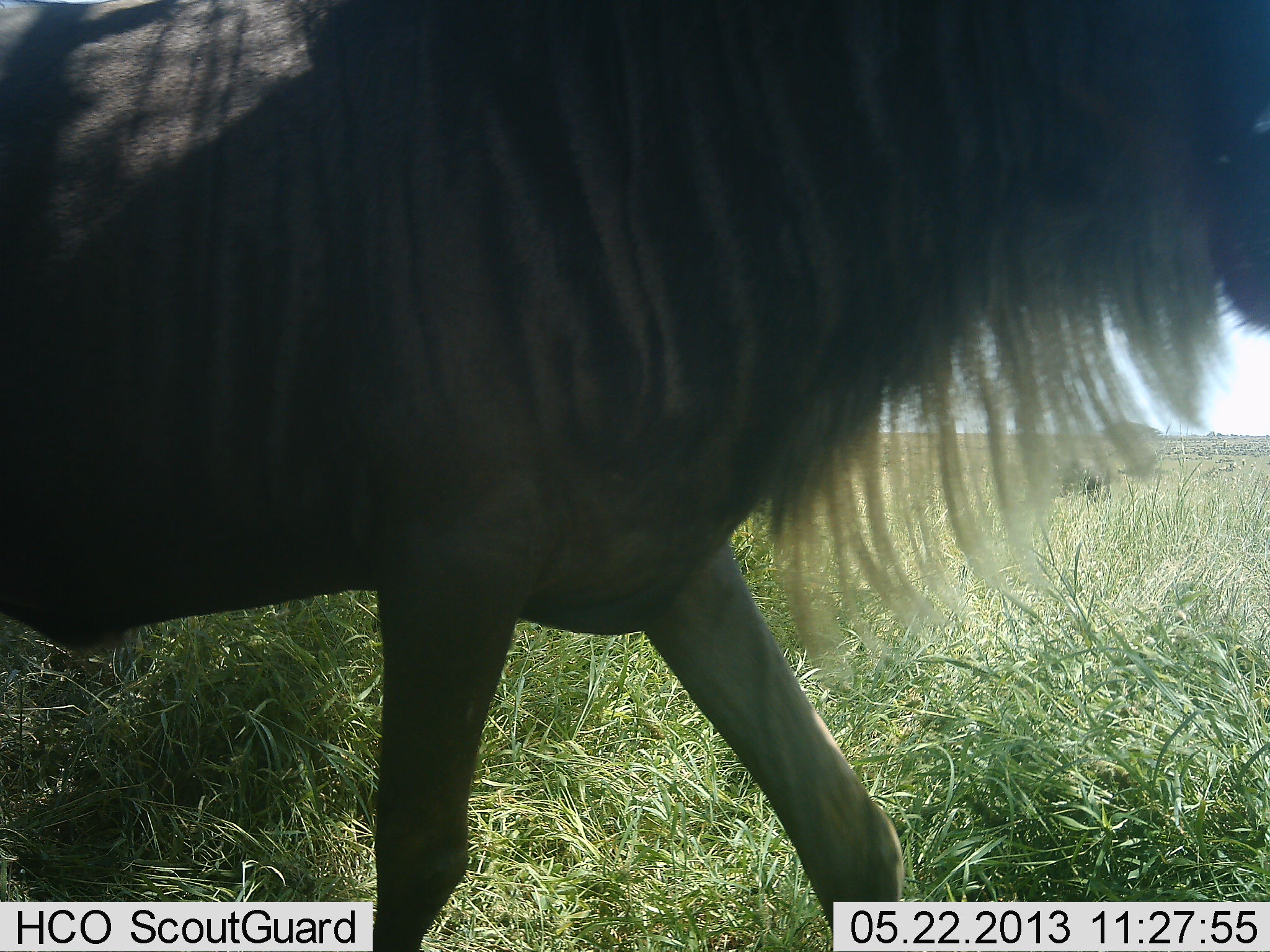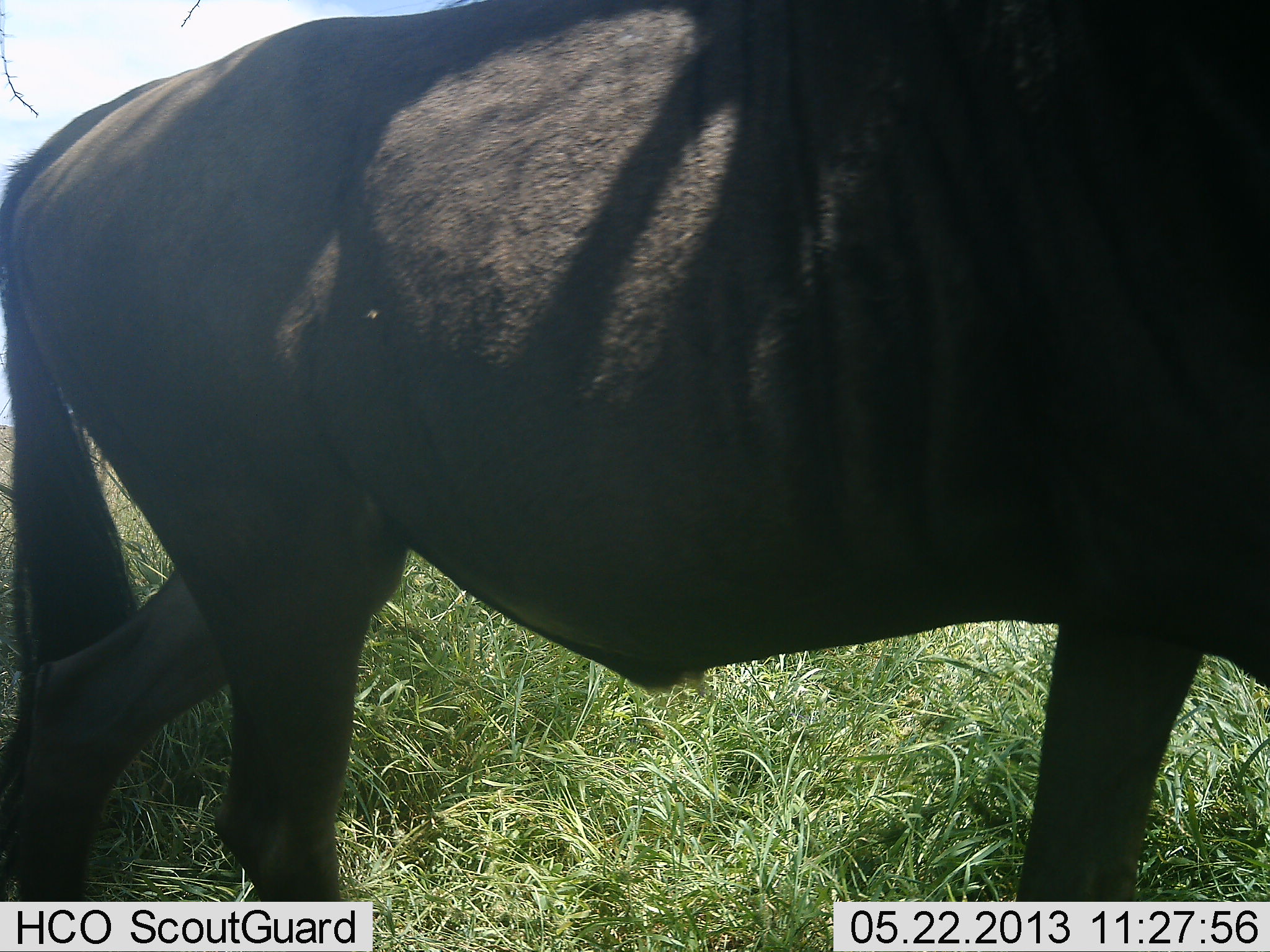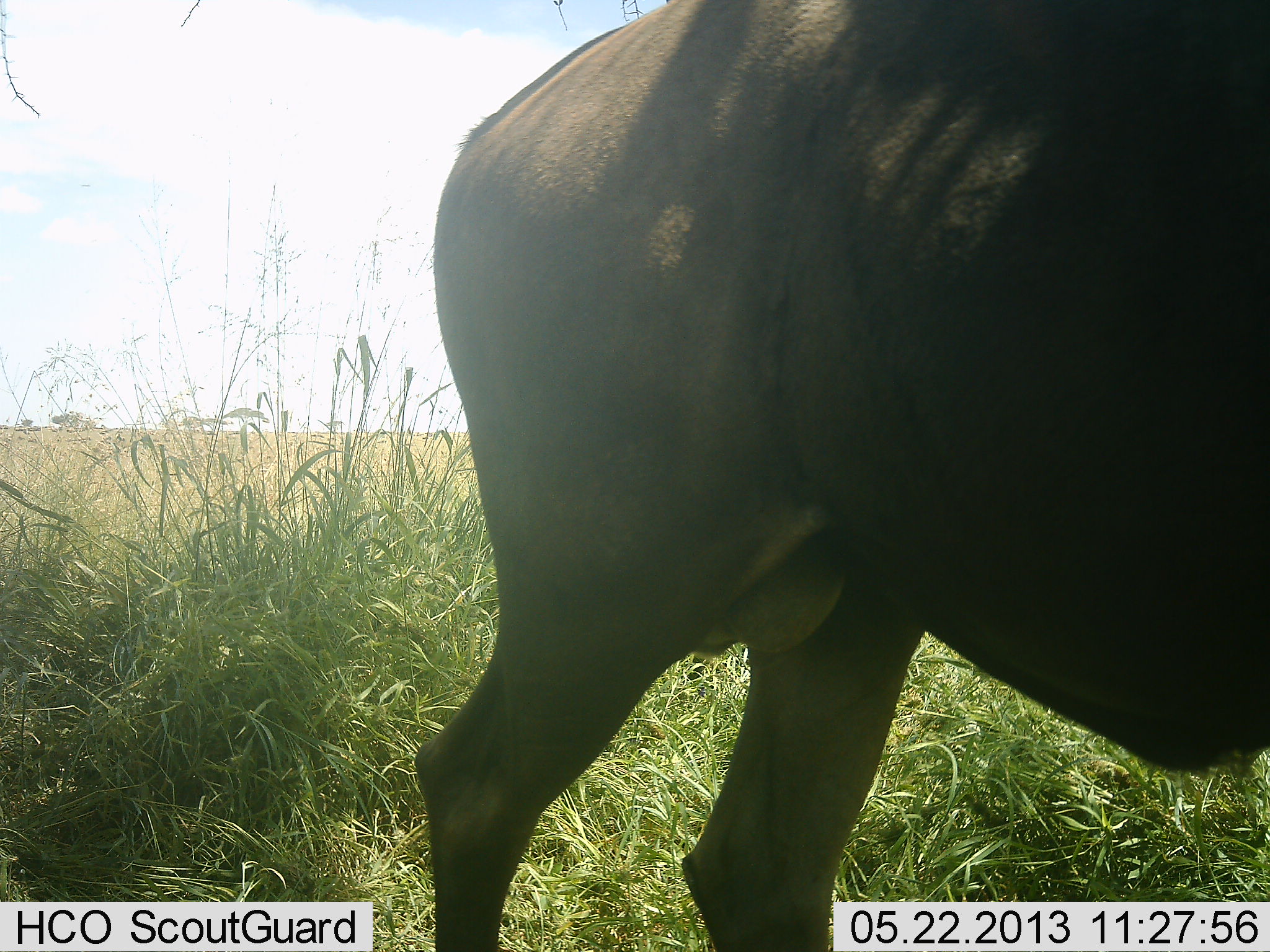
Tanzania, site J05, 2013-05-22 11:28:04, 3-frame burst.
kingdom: Animalia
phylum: Chordata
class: Mammalia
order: Artiodactyla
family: Bovidae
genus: Connochaetes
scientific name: Connochaetes taurinus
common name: blue wildebeest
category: wildebeest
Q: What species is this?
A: Wildebeest (blue wildebeest) (Connochaetes taurinus).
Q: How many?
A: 1.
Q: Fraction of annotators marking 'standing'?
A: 11%.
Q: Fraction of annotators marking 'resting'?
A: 0%.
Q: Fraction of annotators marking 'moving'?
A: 94%.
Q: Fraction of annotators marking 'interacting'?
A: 0%.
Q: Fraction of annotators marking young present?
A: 0%.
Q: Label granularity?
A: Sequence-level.